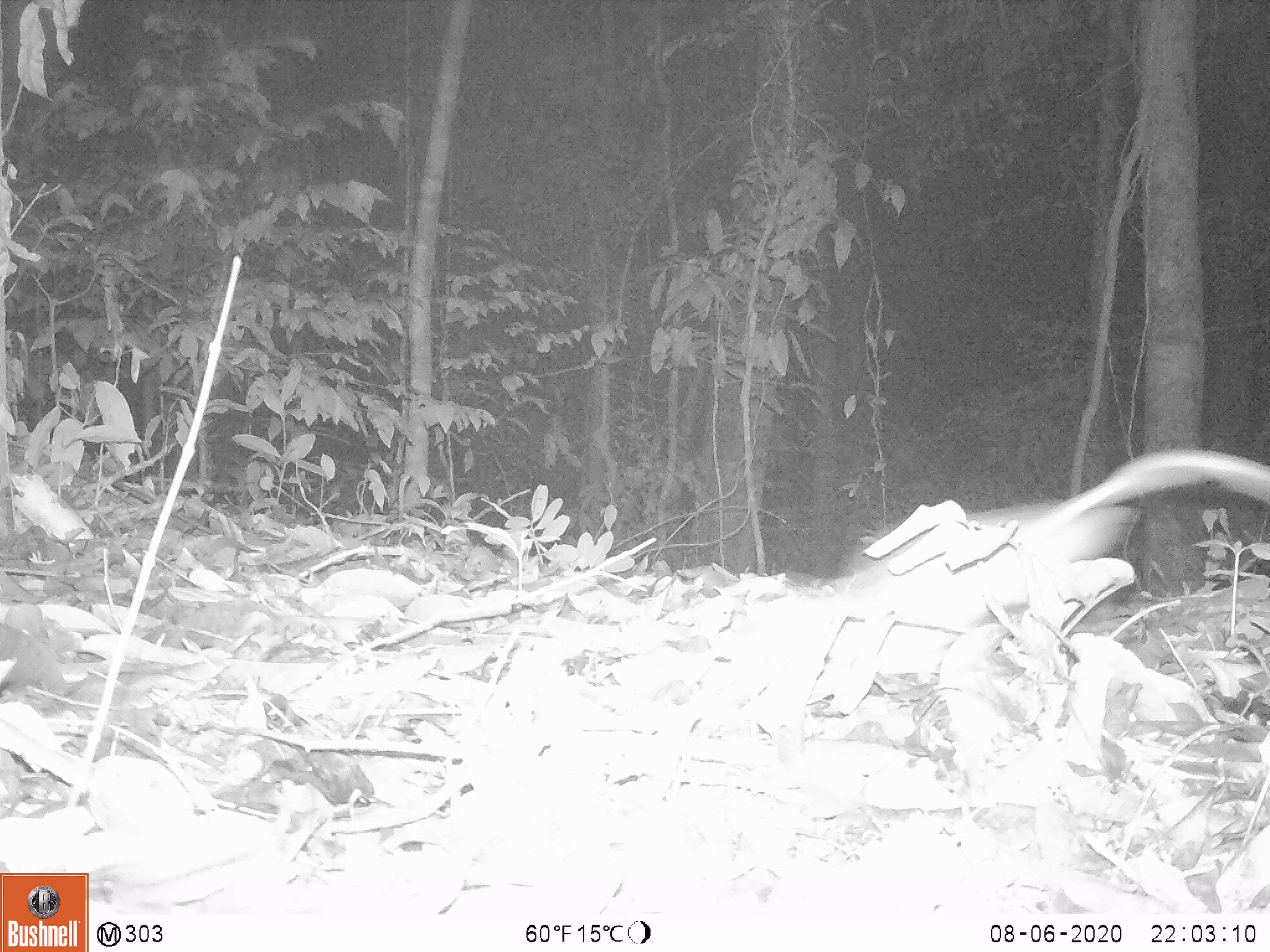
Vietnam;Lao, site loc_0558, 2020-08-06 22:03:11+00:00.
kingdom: Animalia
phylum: Chordata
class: Mammalia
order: Rodentia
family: Muridae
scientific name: Muridae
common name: old-world mice and rats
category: unidentified murid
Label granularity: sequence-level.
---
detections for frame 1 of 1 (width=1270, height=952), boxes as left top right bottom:
unidentified murid: 825 447 1270 633